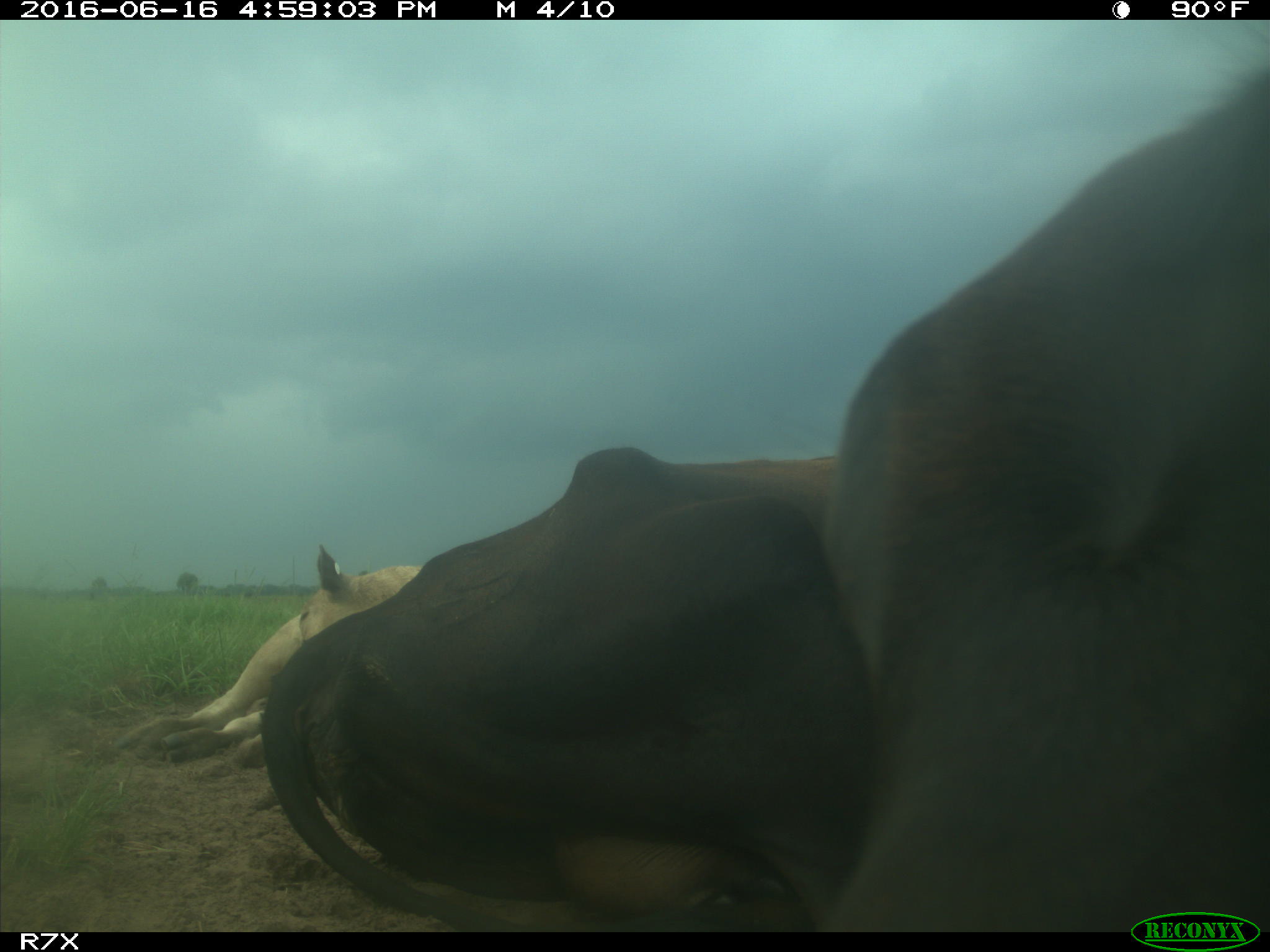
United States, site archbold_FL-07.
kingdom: Animalia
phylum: Chordata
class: Mammalia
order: Artiodactyla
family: Bovidae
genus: Bos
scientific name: Bos taurus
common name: domestic cow